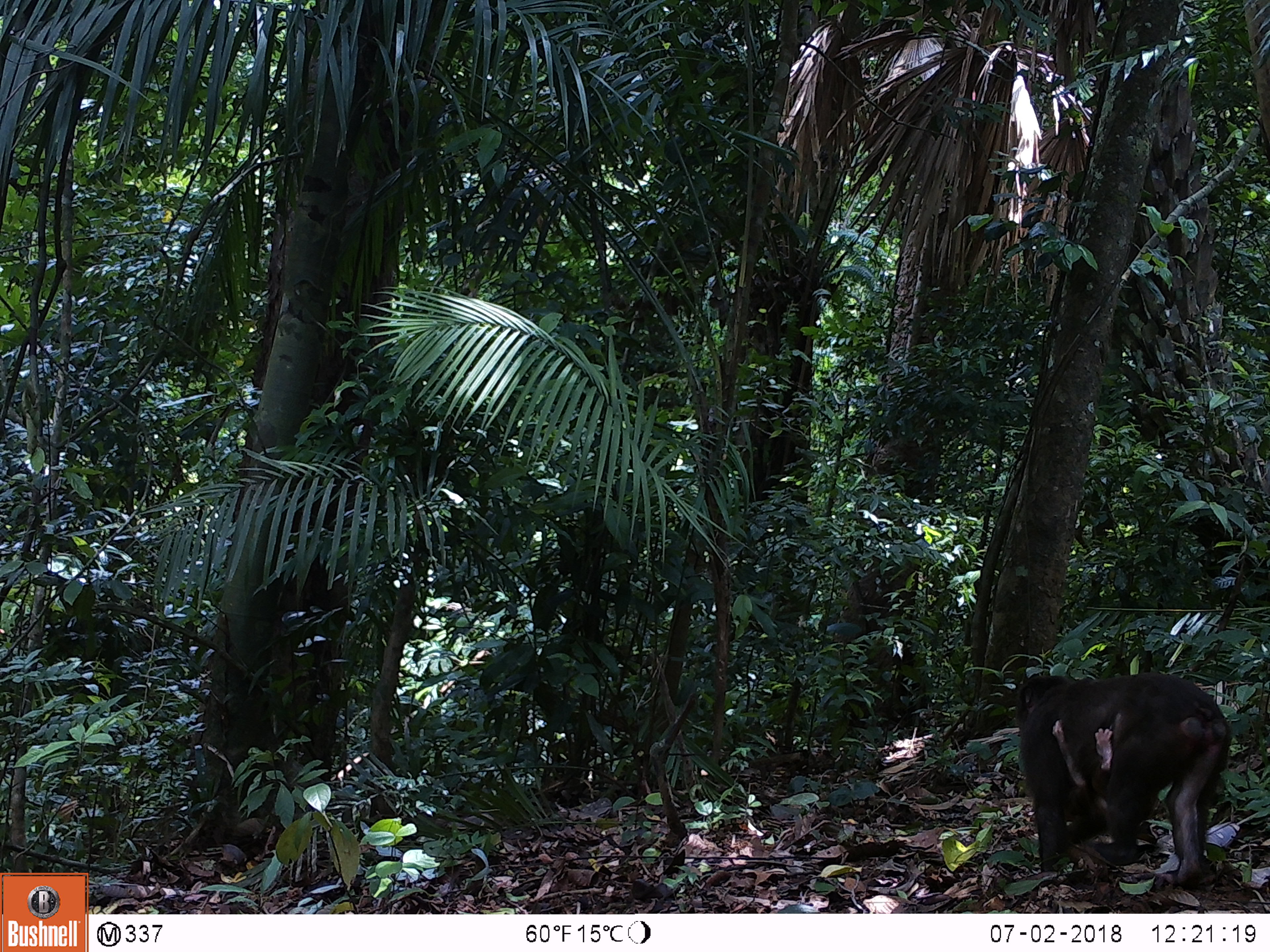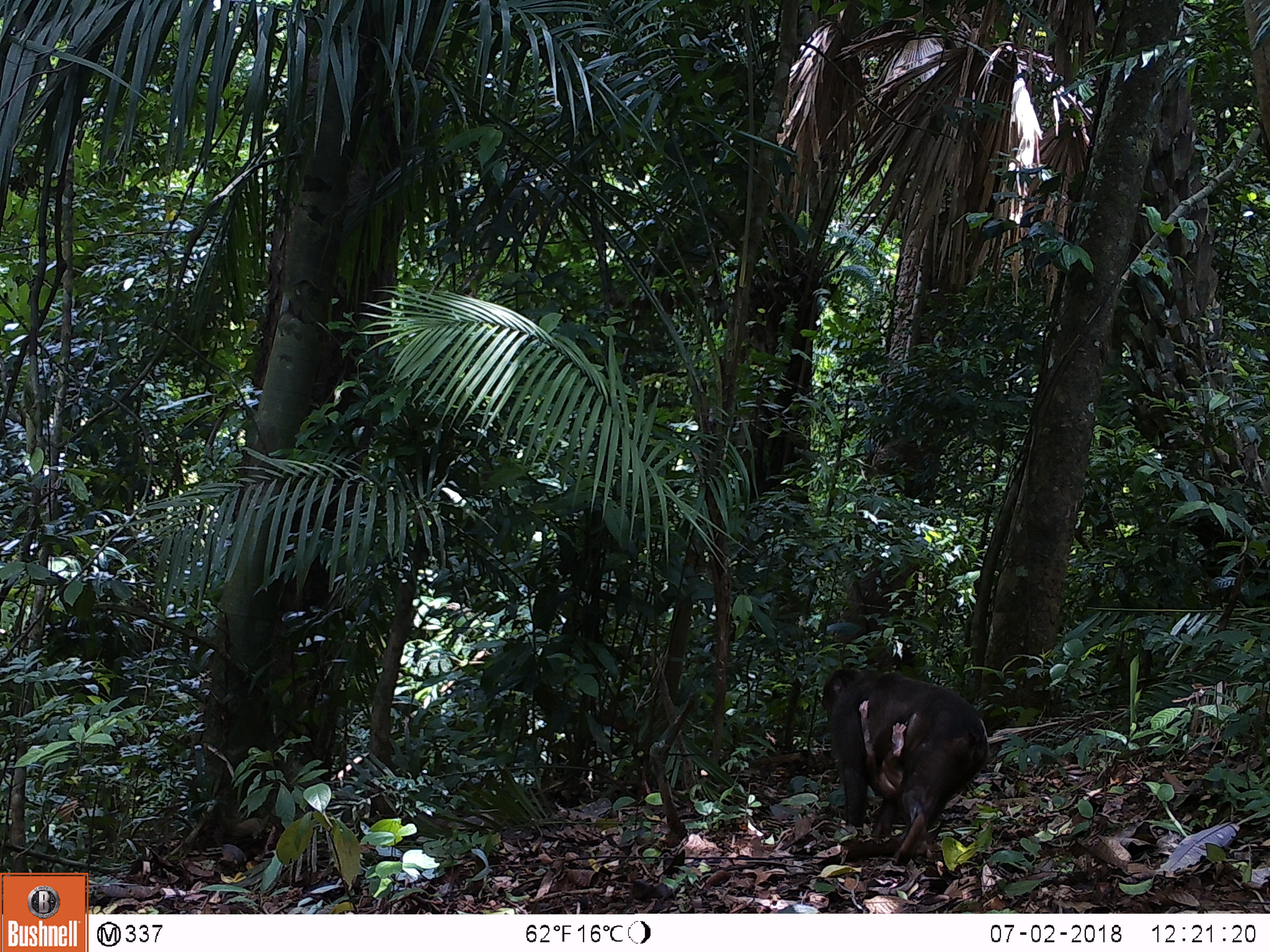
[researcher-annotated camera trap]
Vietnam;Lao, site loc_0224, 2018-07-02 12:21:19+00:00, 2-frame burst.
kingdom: Animalia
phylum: Chordata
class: Mammalia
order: Primates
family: Cercopithecidae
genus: Macaca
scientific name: Macaca arctoides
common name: stump-tailed macaque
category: stump tailed macaque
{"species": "stump tailed macaque (stump-tailed macaque) (Macaca arctoides)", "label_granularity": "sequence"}